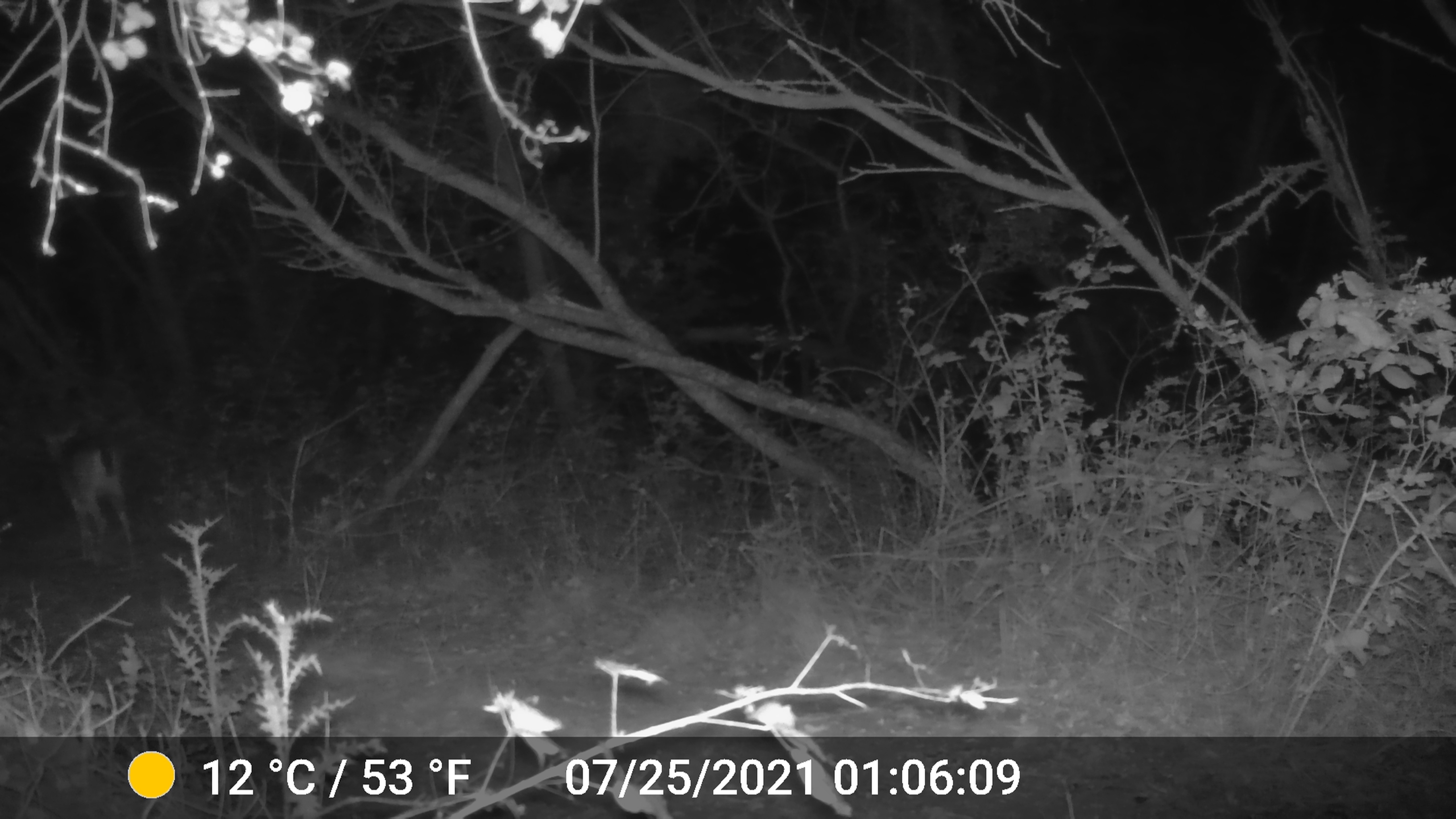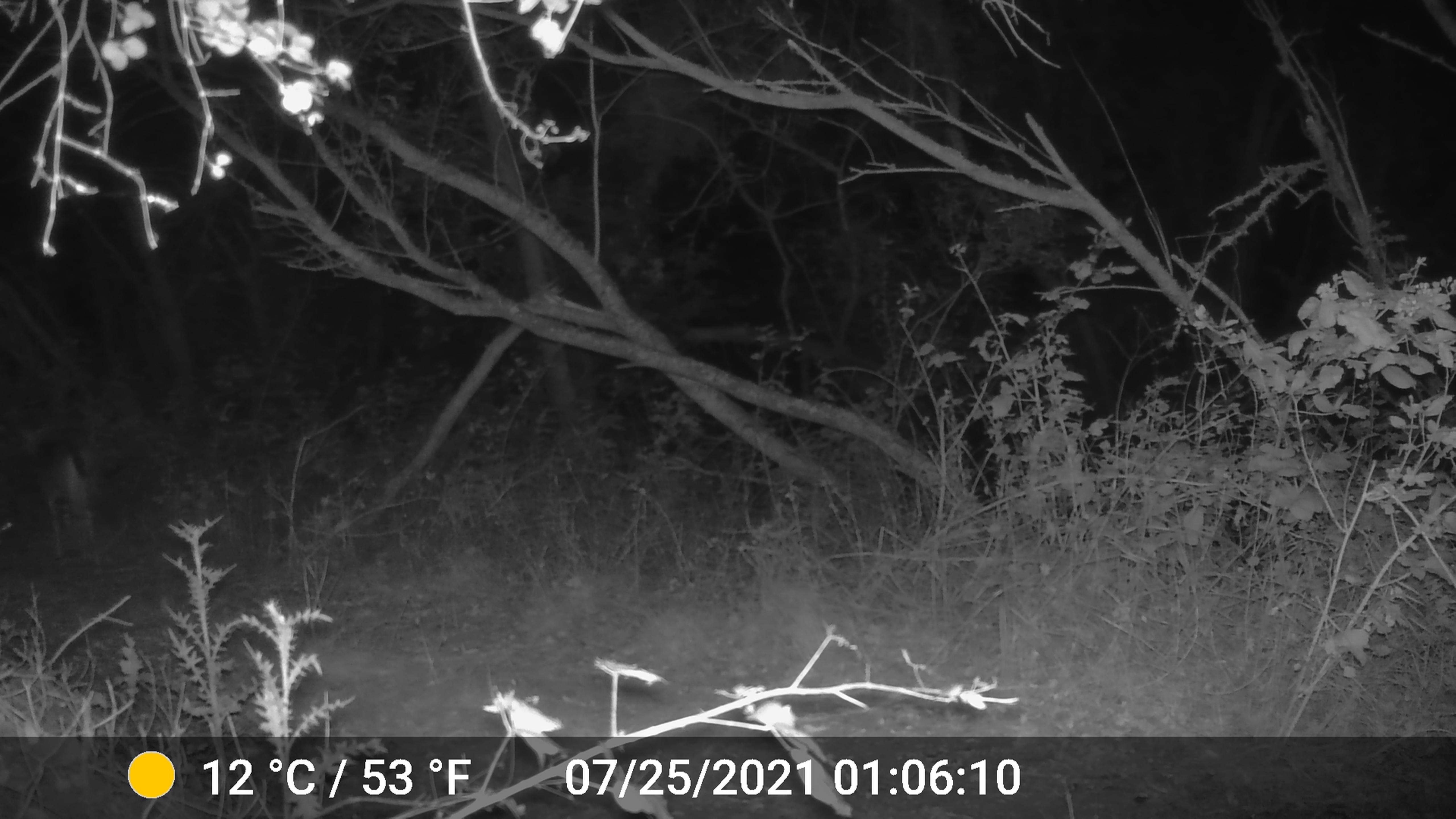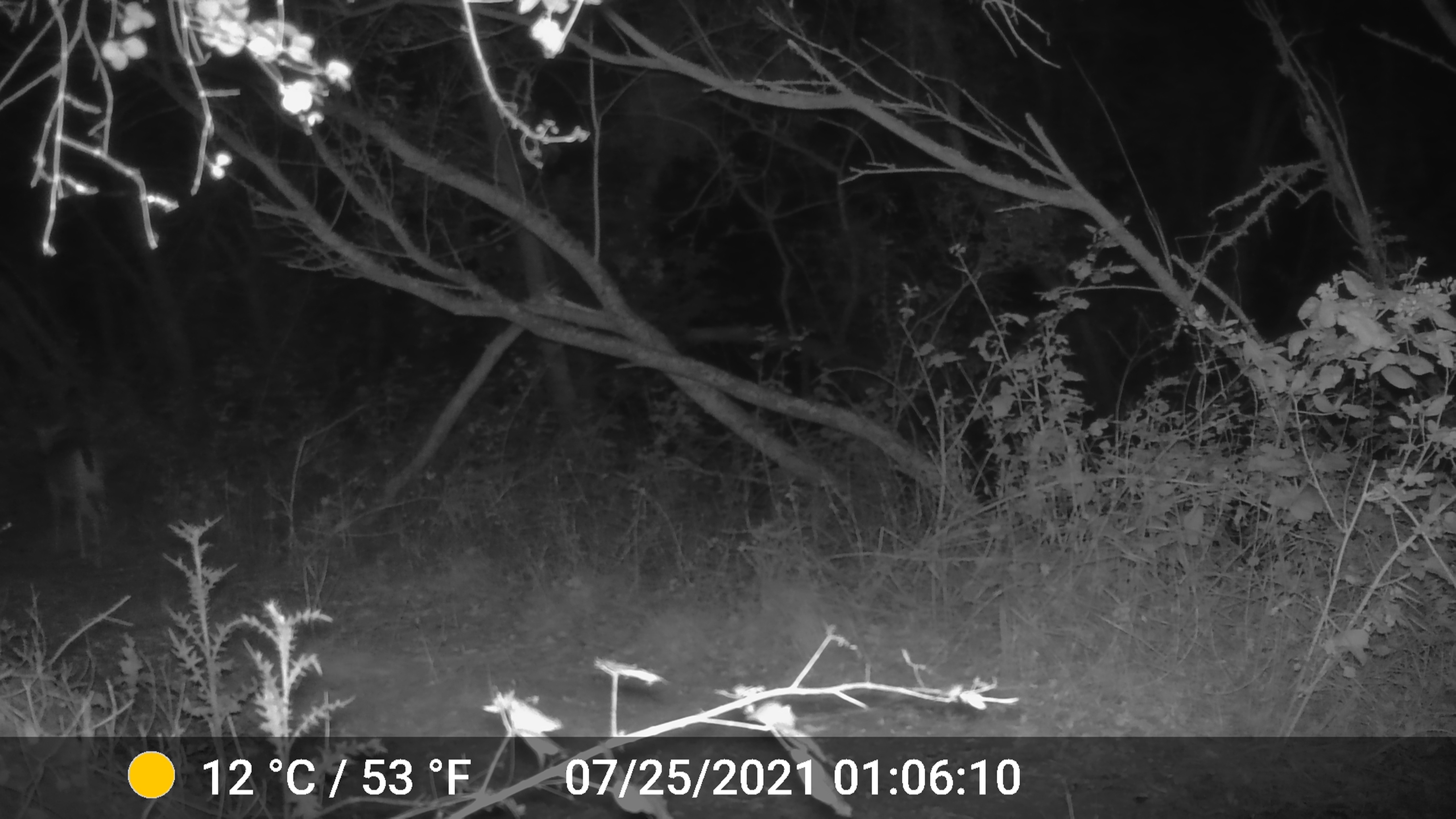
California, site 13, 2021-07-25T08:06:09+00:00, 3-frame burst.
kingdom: Animalia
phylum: Chordata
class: Mammalia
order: Artiodactyla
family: Cervidae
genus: Odocoileus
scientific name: Odocoileus hemionus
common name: mule deer